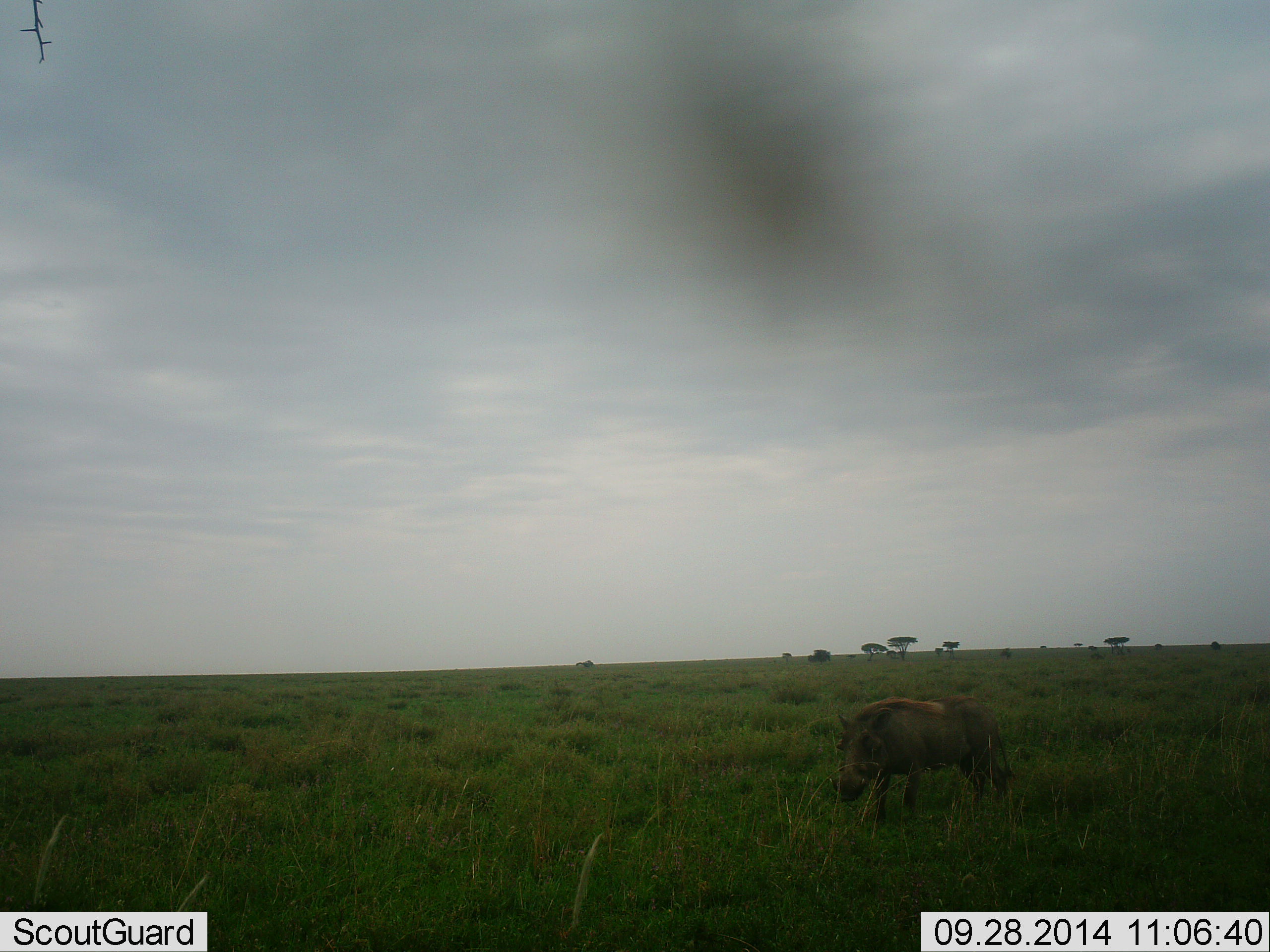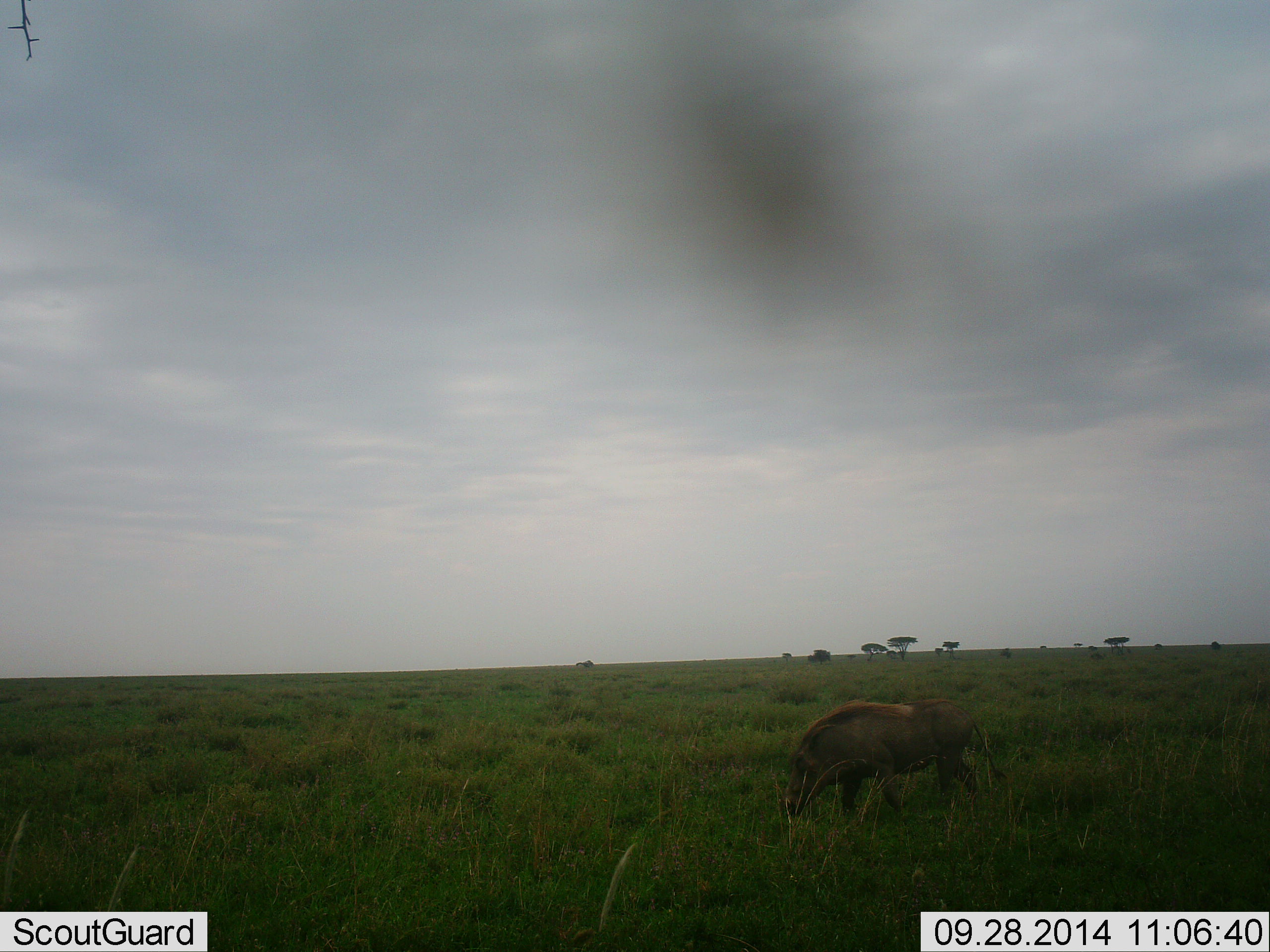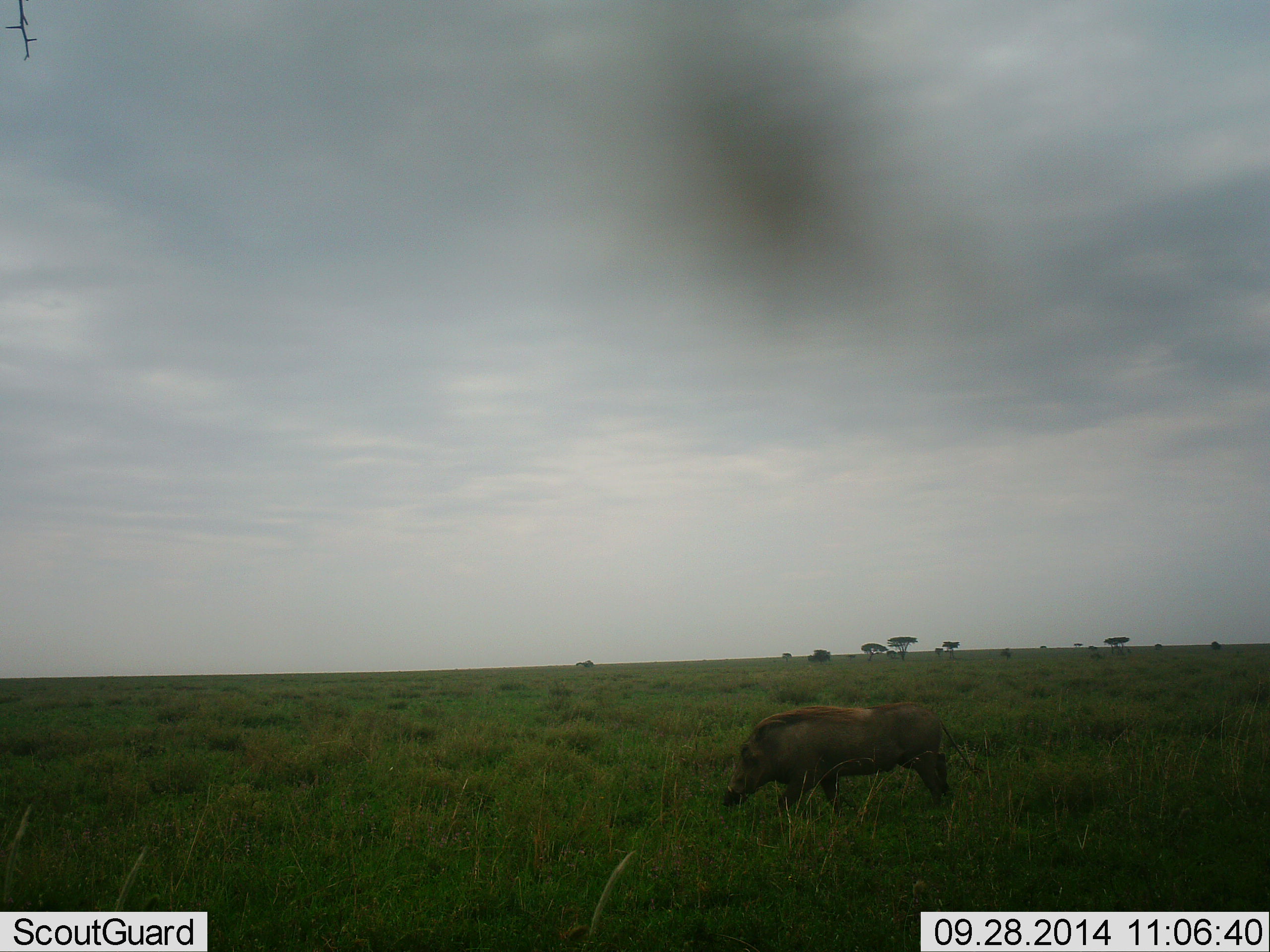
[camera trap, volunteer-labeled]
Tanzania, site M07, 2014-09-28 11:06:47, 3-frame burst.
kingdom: Animalia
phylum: Chordata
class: Mammalia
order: Artiodactyla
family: Suidae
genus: Phacochoerus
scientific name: Phacochoerus africanus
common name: warthog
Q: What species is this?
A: Warthog (Phacochoerus africanus).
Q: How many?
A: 1.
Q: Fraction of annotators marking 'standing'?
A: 0%.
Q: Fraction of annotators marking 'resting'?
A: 0%.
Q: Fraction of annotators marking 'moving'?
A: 90%.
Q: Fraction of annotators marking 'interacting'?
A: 0%.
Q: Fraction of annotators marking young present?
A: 0%.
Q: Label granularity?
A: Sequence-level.